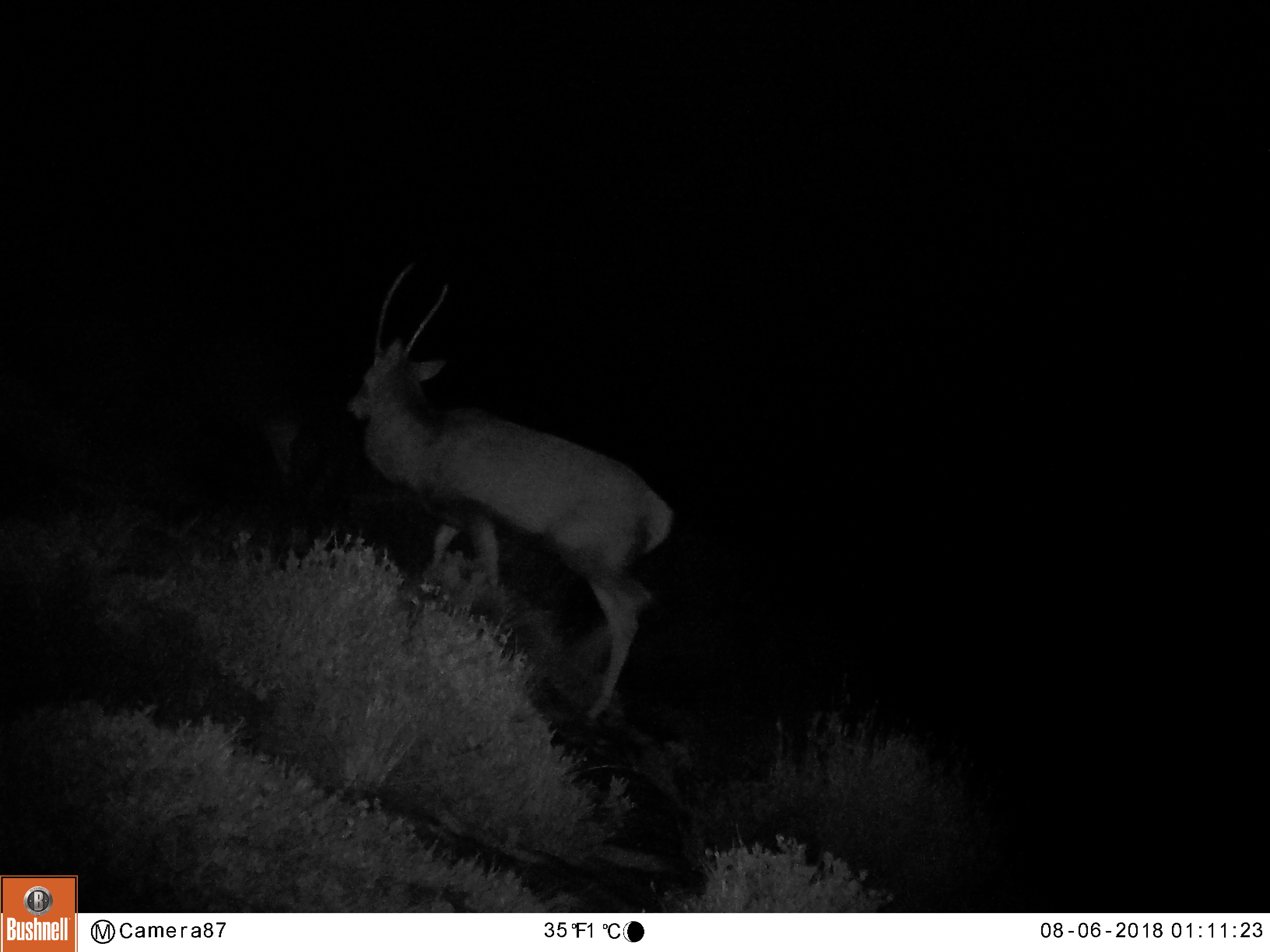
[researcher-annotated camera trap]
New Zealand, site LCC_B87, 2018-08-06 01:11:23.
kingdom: Animalia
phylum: Chordata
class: Mammalia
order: Artiodactyla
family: Cervidae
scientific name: Cervidae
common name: deer